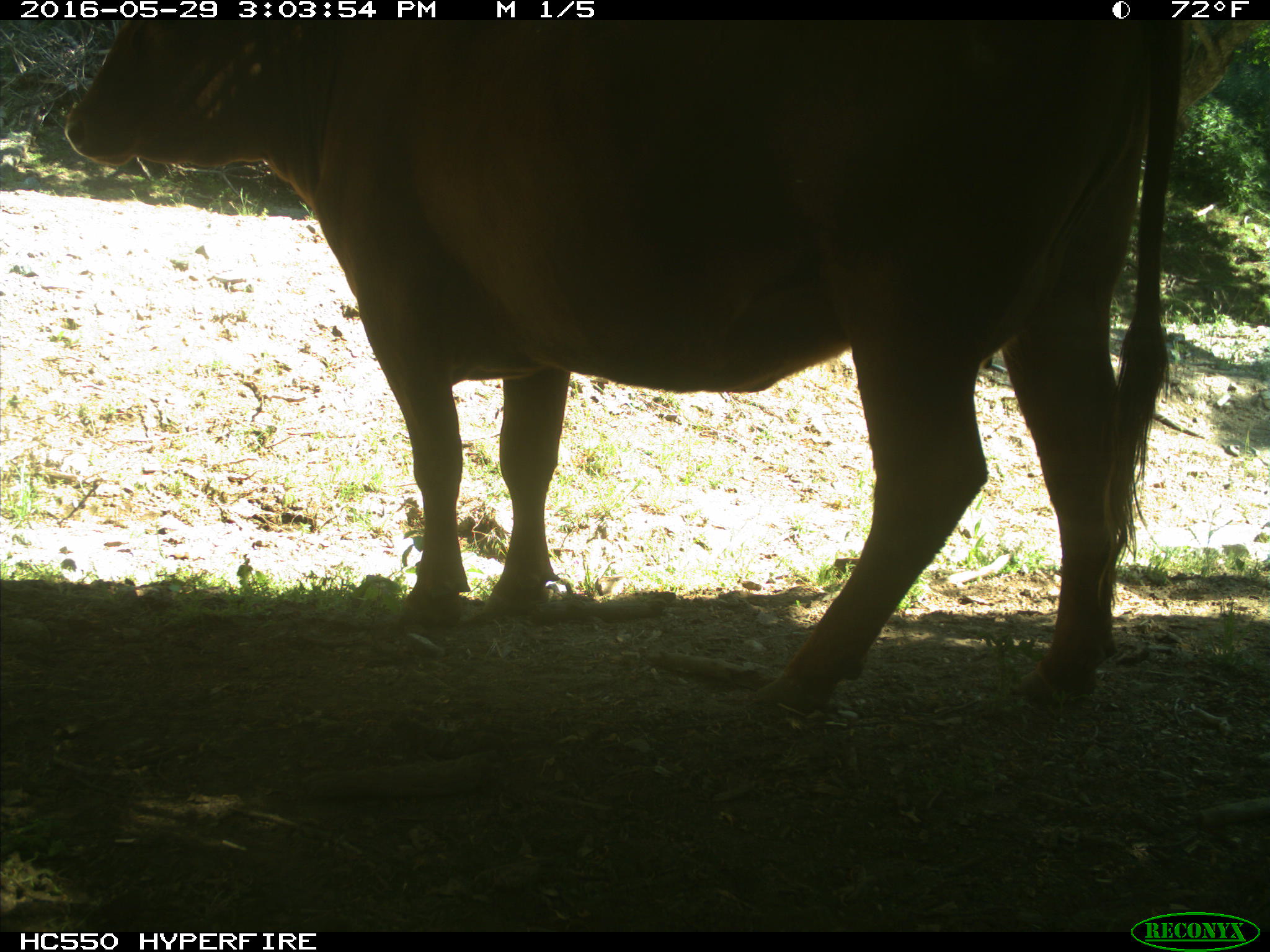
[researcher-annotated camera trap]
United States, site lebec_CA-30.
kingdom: Animalia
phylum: Chordata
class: Mammalia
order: Artiodactyla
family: Bovidae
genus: Bos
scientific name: Bos taurus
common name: domestic cow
Bos taurus (domestic cow).